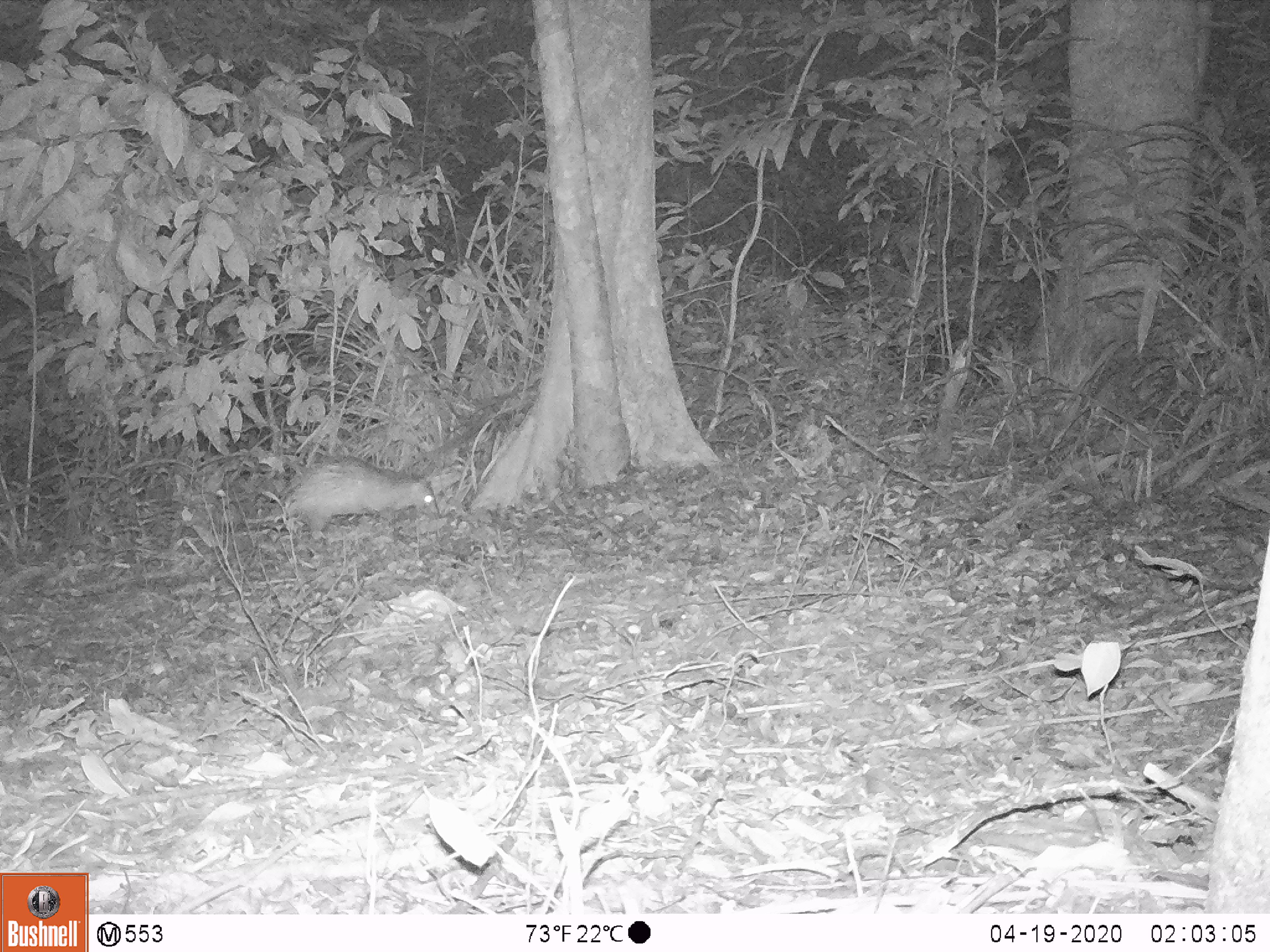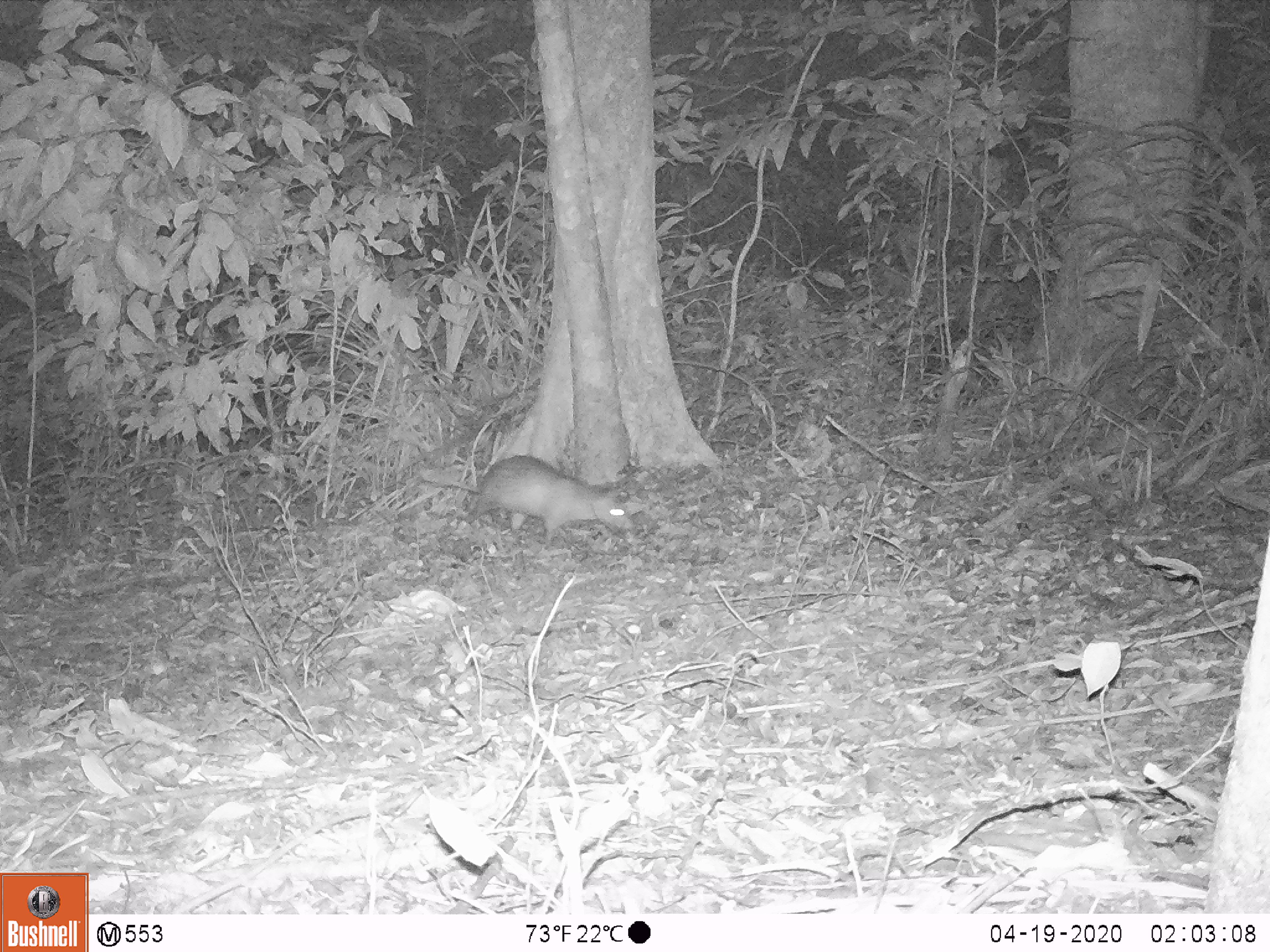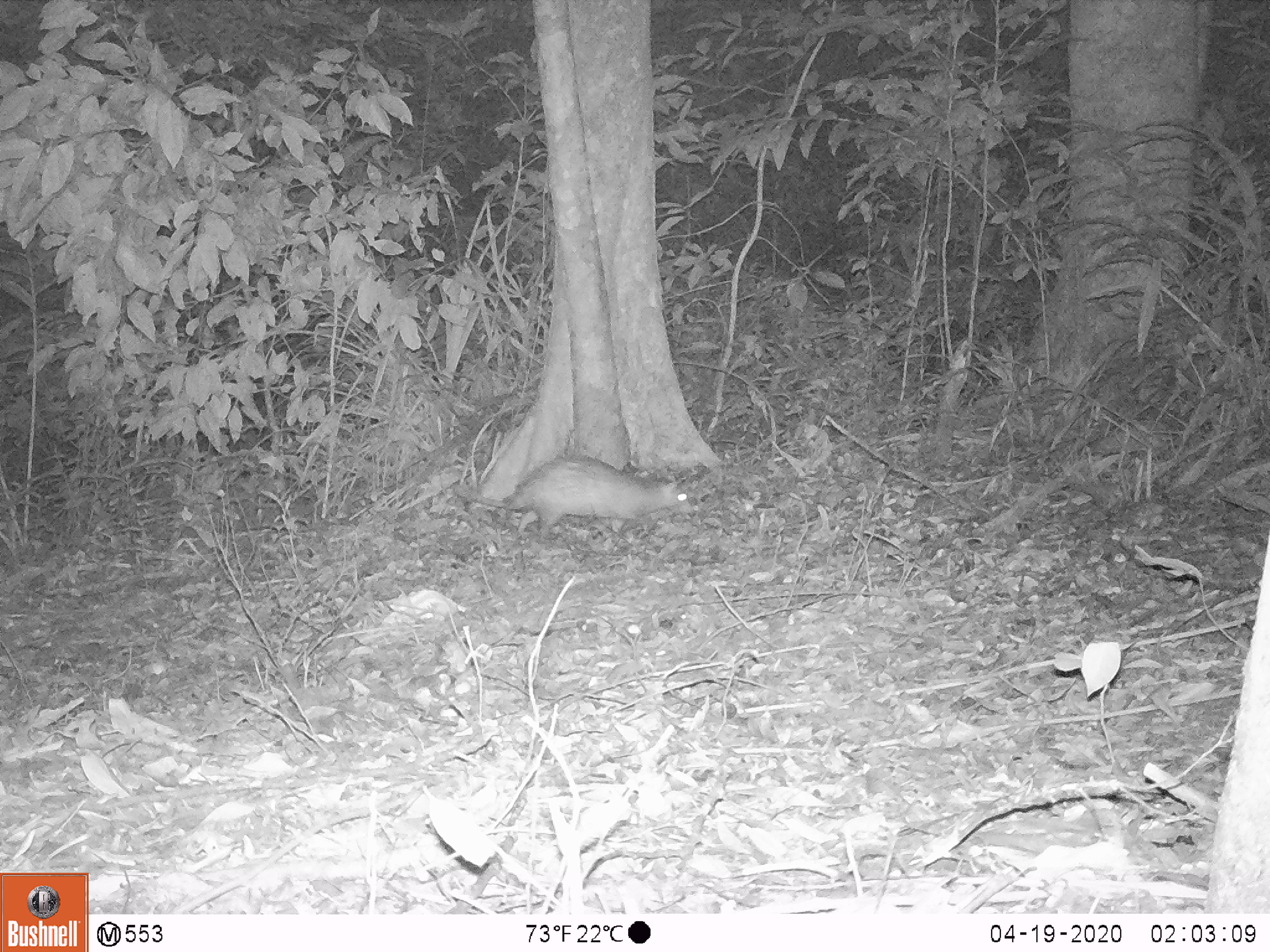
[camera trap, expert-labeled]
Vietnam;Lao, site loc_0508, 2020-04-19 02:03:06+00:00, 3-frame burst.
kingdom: Animalia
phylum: Chordata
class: Mammalia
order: Rodentia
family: Hystricidae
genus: Atherurus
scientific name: Atherurus macrourus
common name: asiatic brush-tailed porcupine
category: asiatic brush tailed porcupine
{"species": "asiatic brush tailed porcupine (asiatic brush-tailed porcupine) (Atherurus macrourus)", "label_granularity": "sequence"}